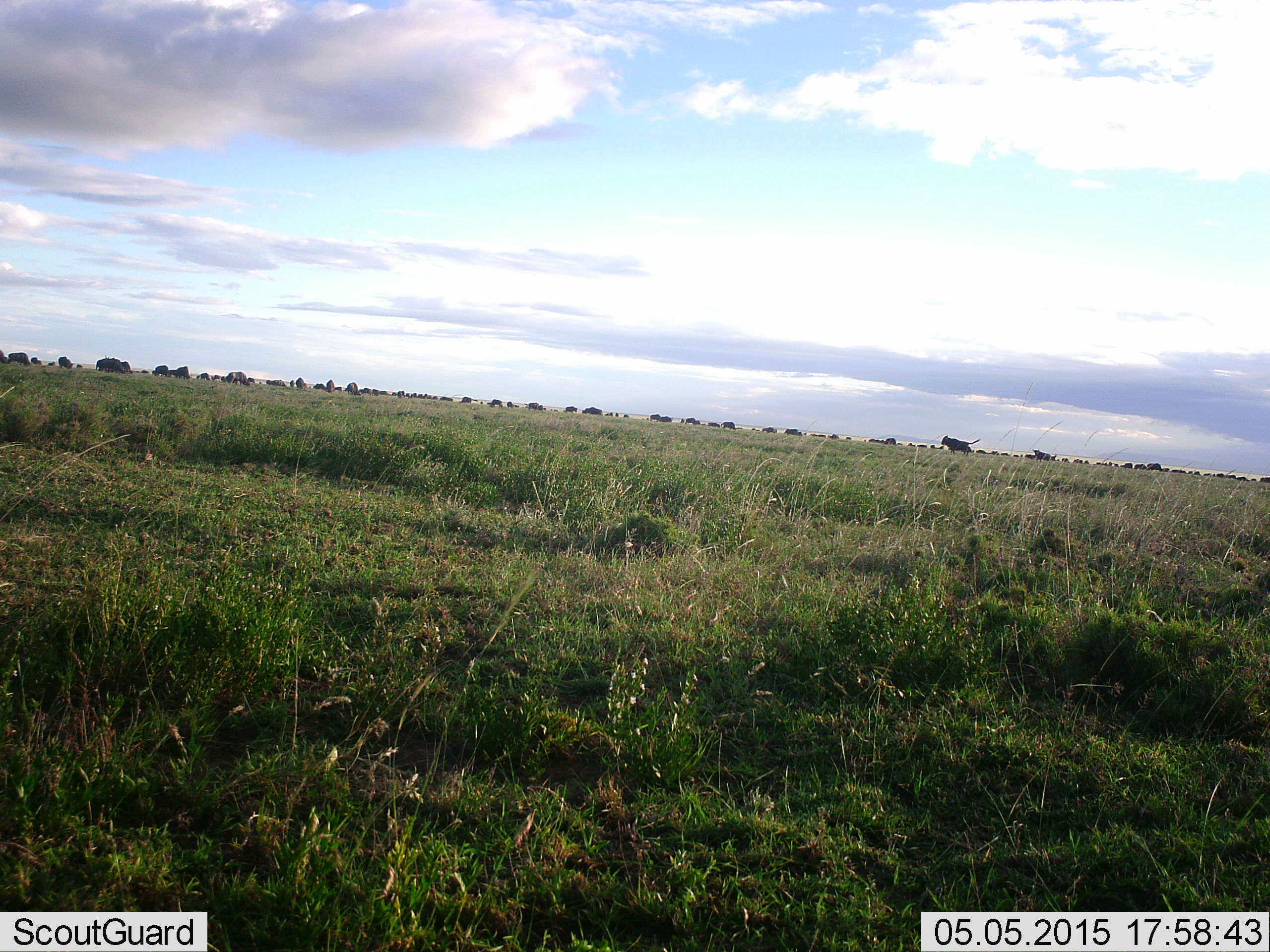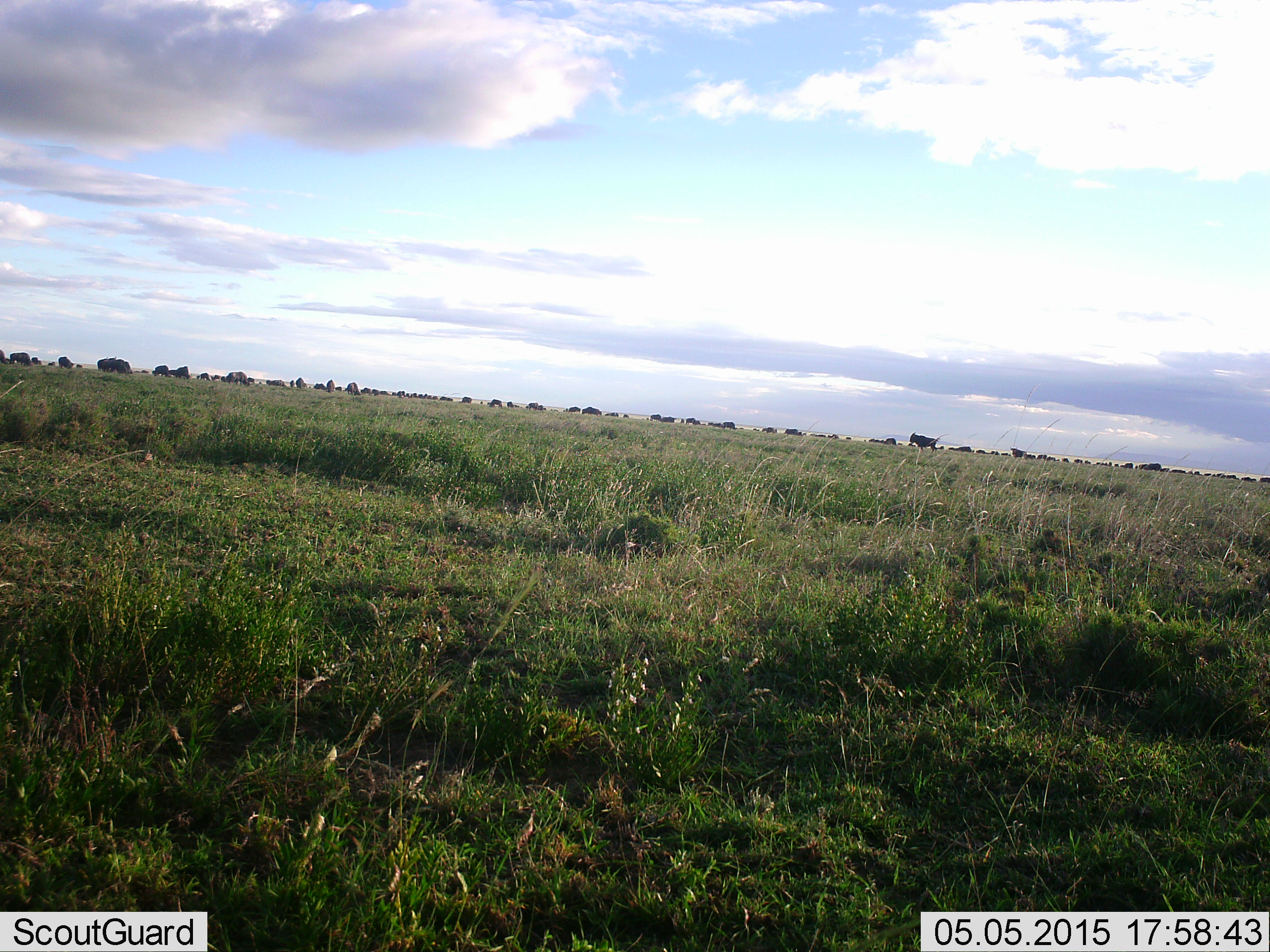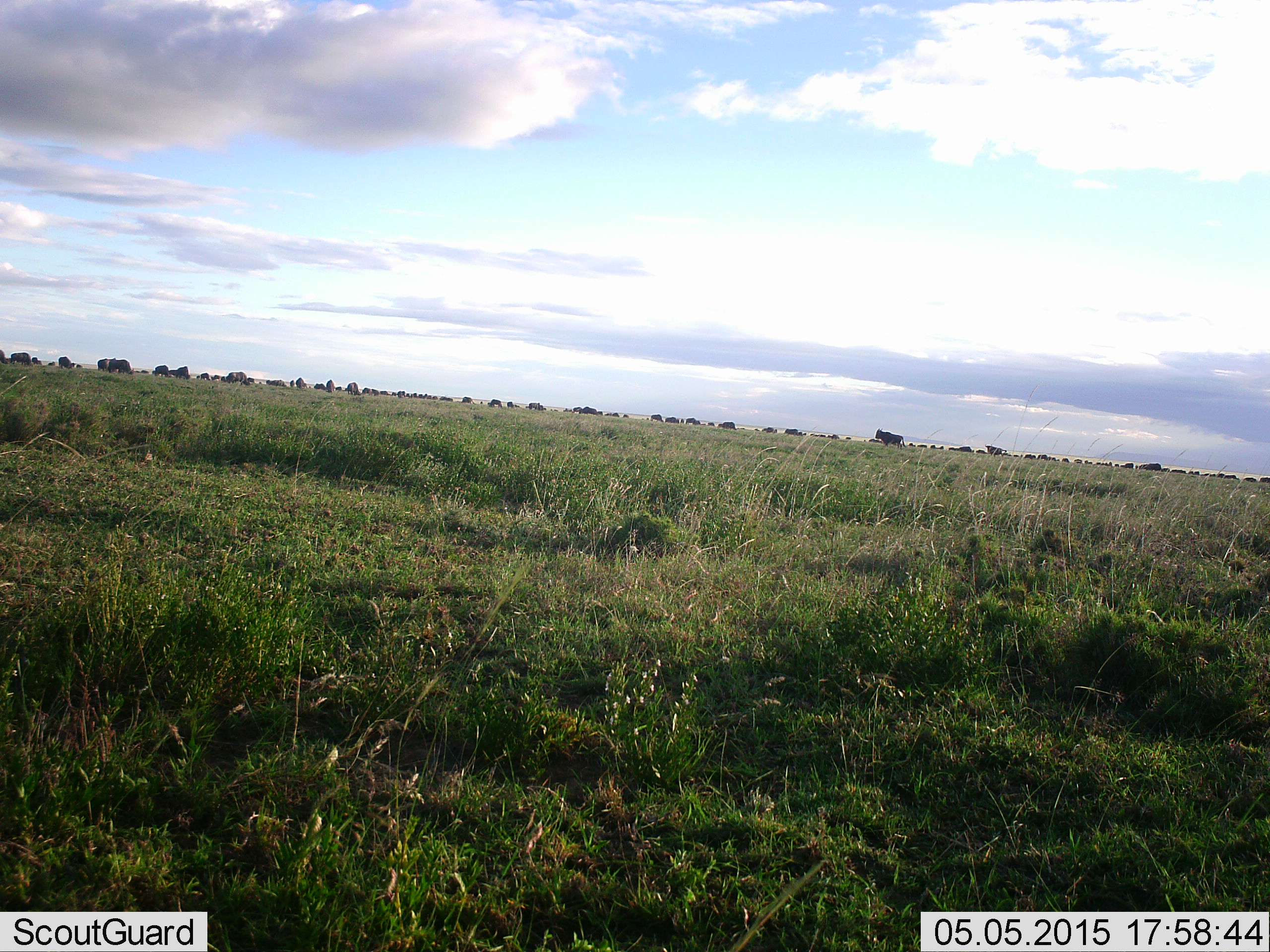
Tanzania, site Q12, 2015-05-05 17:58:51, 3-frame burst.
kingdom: Animalia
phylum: Chordata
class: Mammalia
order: Artiodactyla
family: Bovidae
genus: Connochaetes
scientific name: Connochaetes taurinus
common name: blue wildebeest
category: wildebeest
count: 51+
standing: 70%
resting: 10%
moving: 90%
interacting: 0%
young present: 20%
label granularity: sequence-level